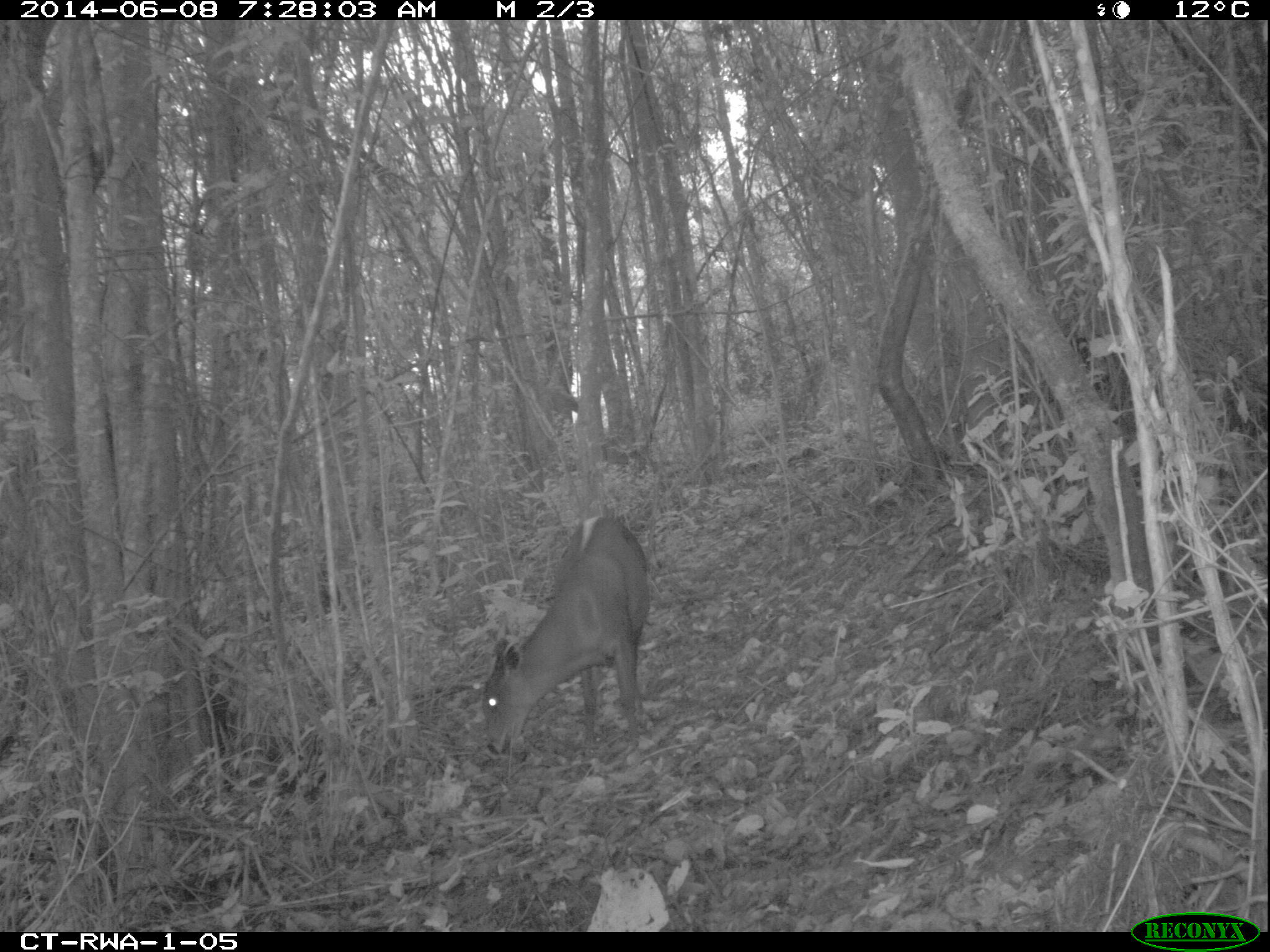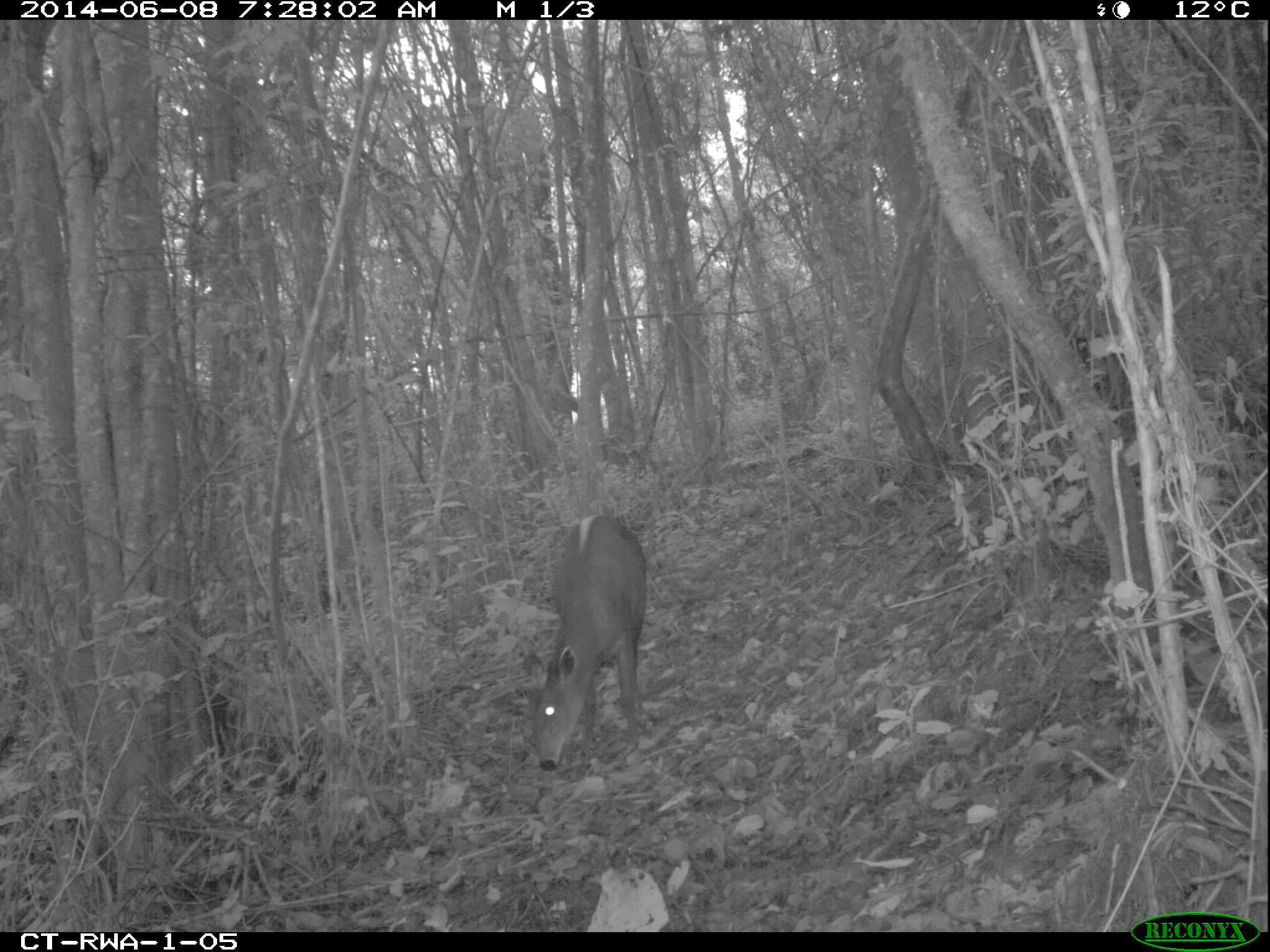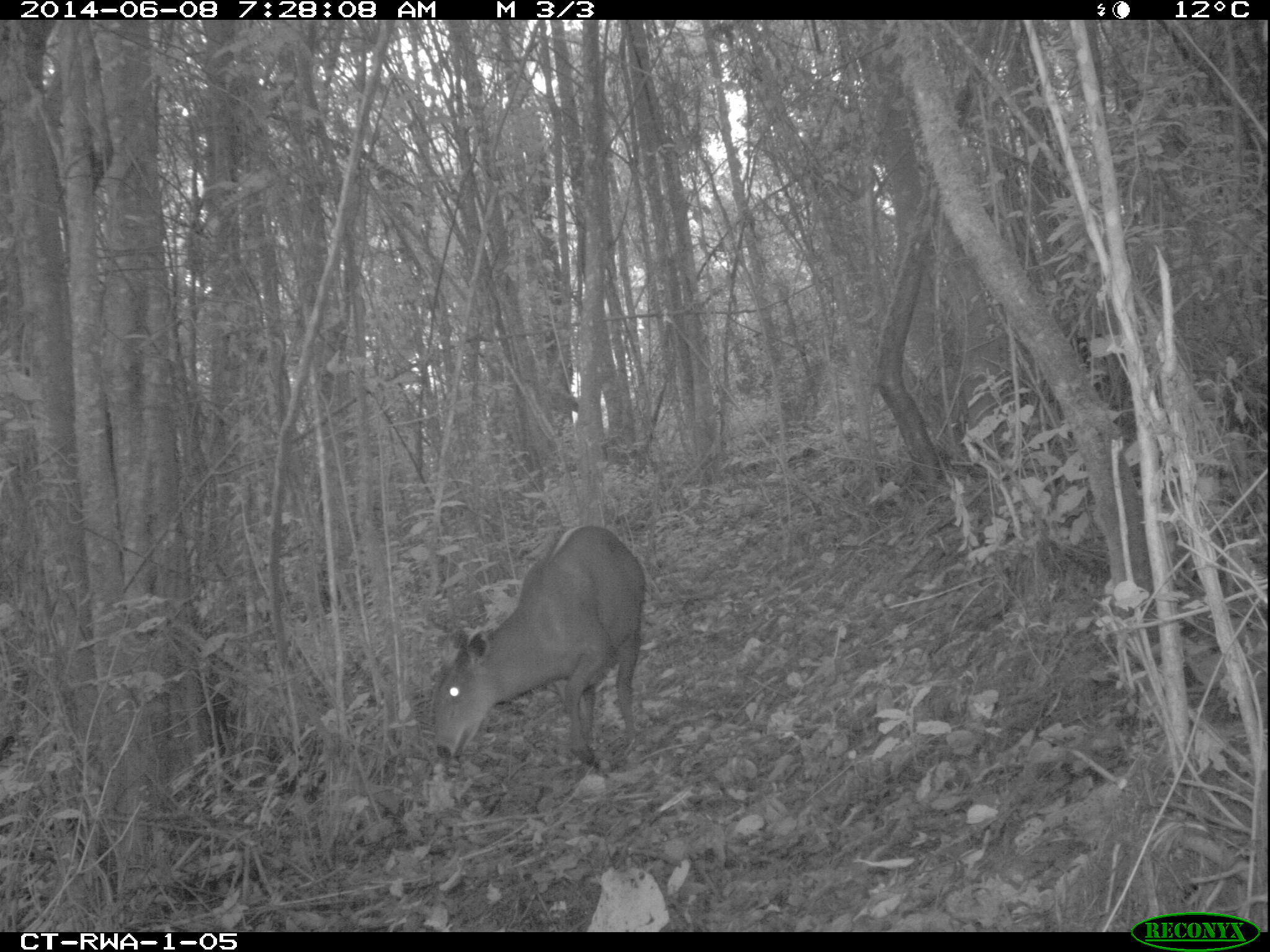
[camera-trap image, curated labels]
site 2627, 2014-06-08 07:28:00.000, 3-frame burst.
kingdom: Animalia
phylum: Chordata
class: Mammalia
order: Artiodactyla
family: Bovidae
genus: Cephalophus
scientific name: Cephalophus silvicultor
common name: light-backed duiker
Cephalophus silvicultor (light-backed duiker), count 1.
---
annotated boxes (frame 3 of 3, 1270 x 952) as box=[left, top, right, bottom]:
cephalophus silvicultor: box=[433, 524, 645, 767]